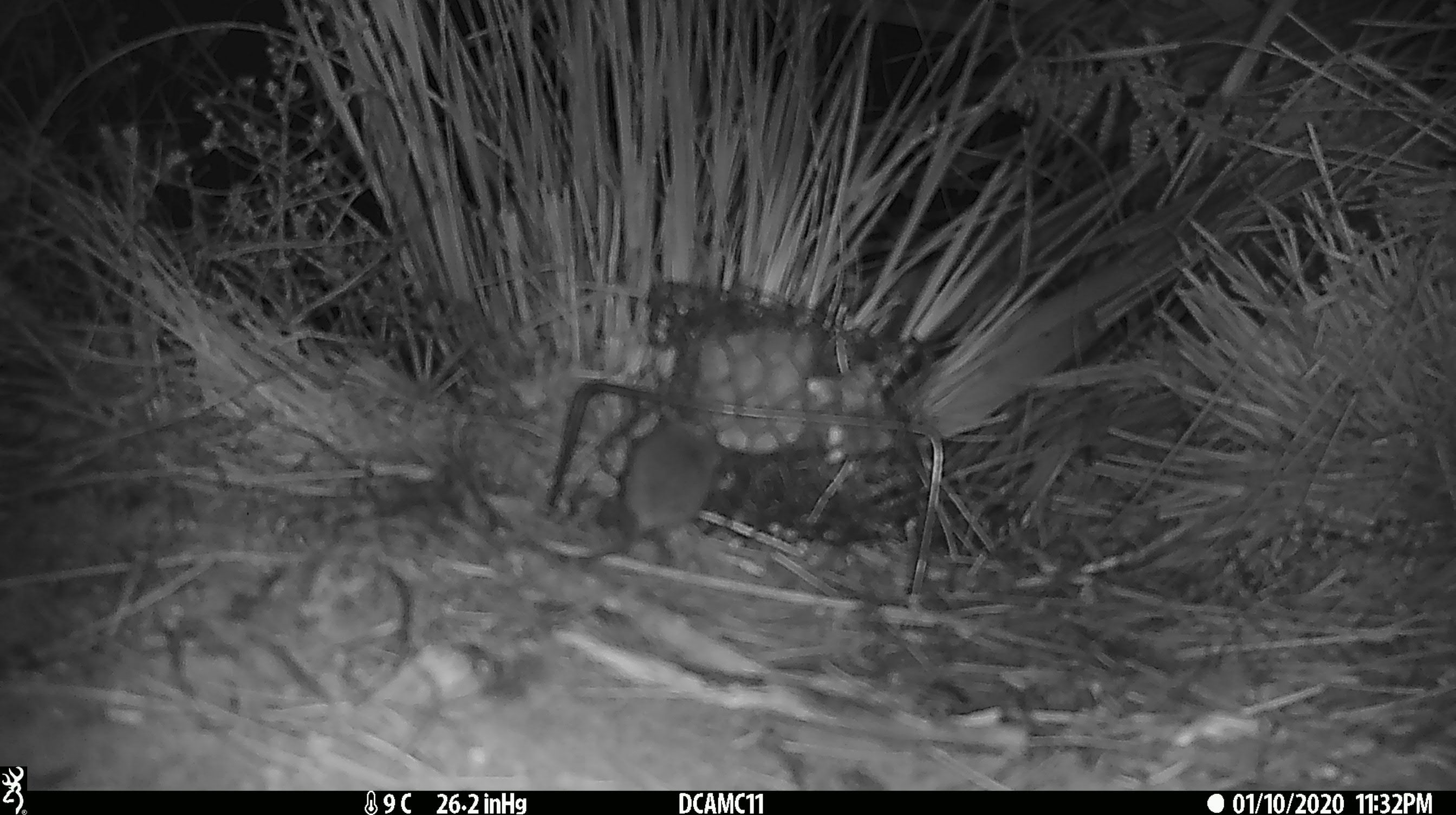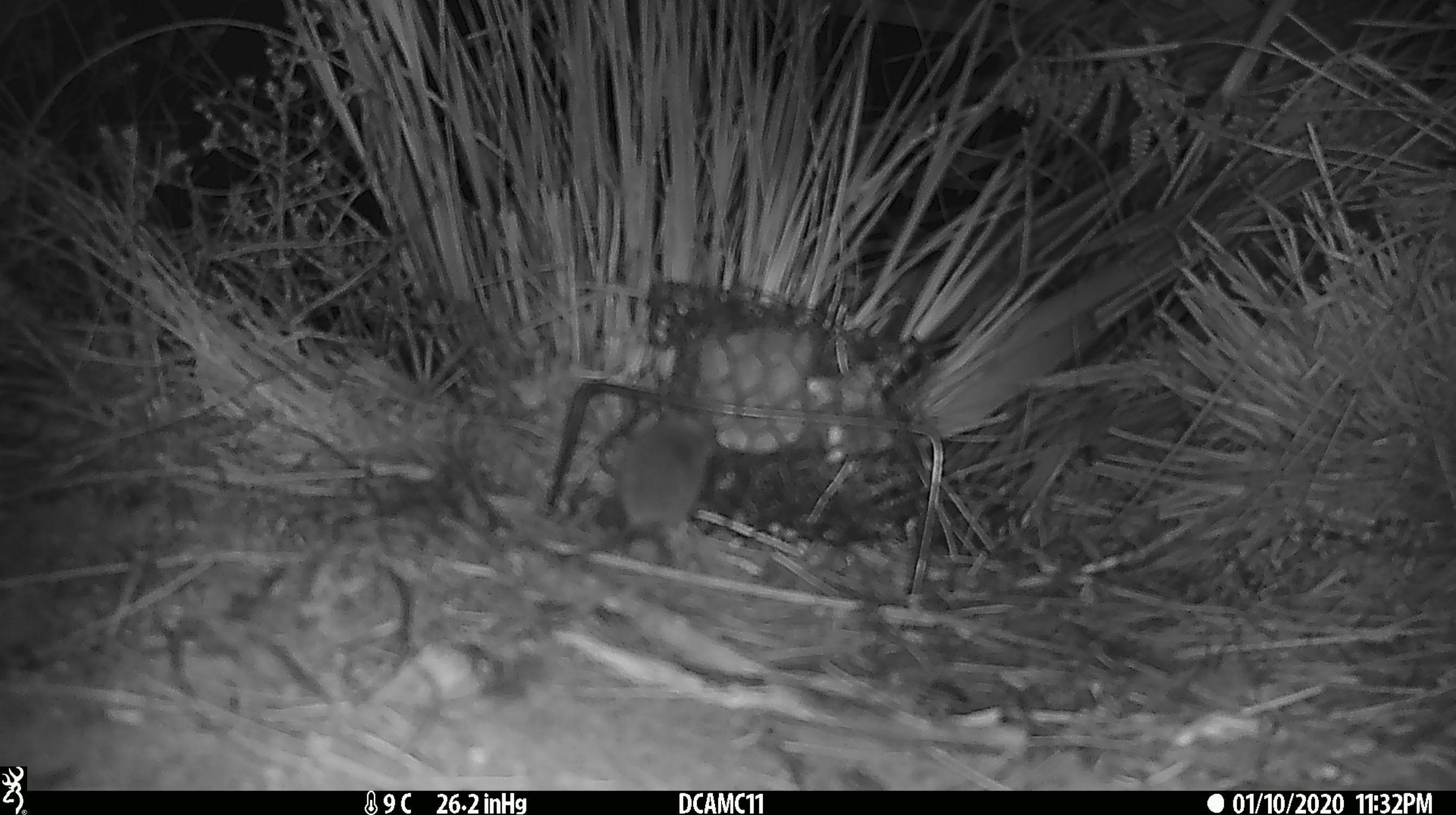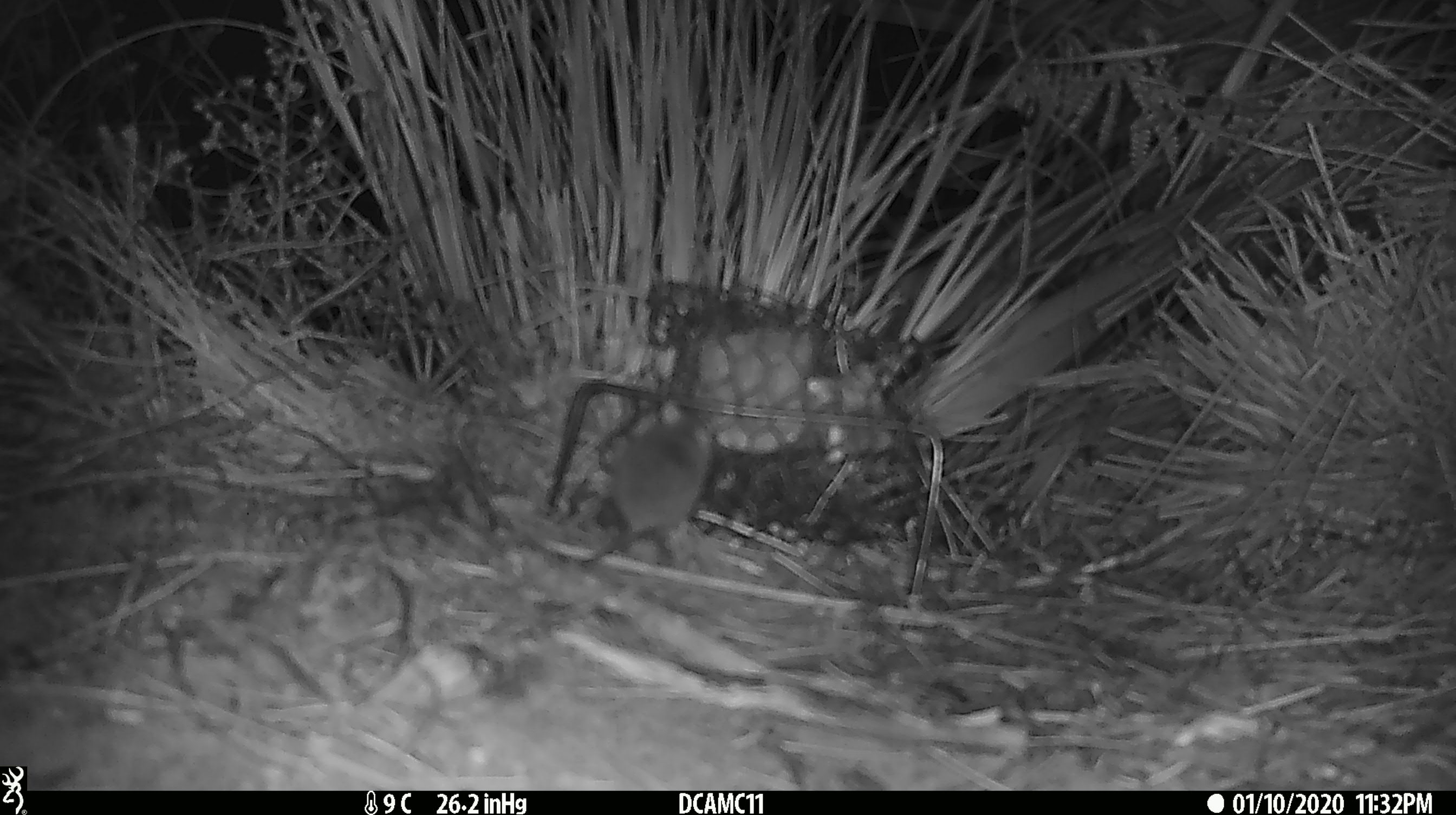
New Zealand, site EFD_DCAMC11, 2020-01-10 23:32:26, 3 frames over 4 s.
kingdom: Animalia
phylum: Chordata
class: Mammalia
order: Rodentia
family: Muridae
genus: Mus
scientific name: Mus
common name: mouse